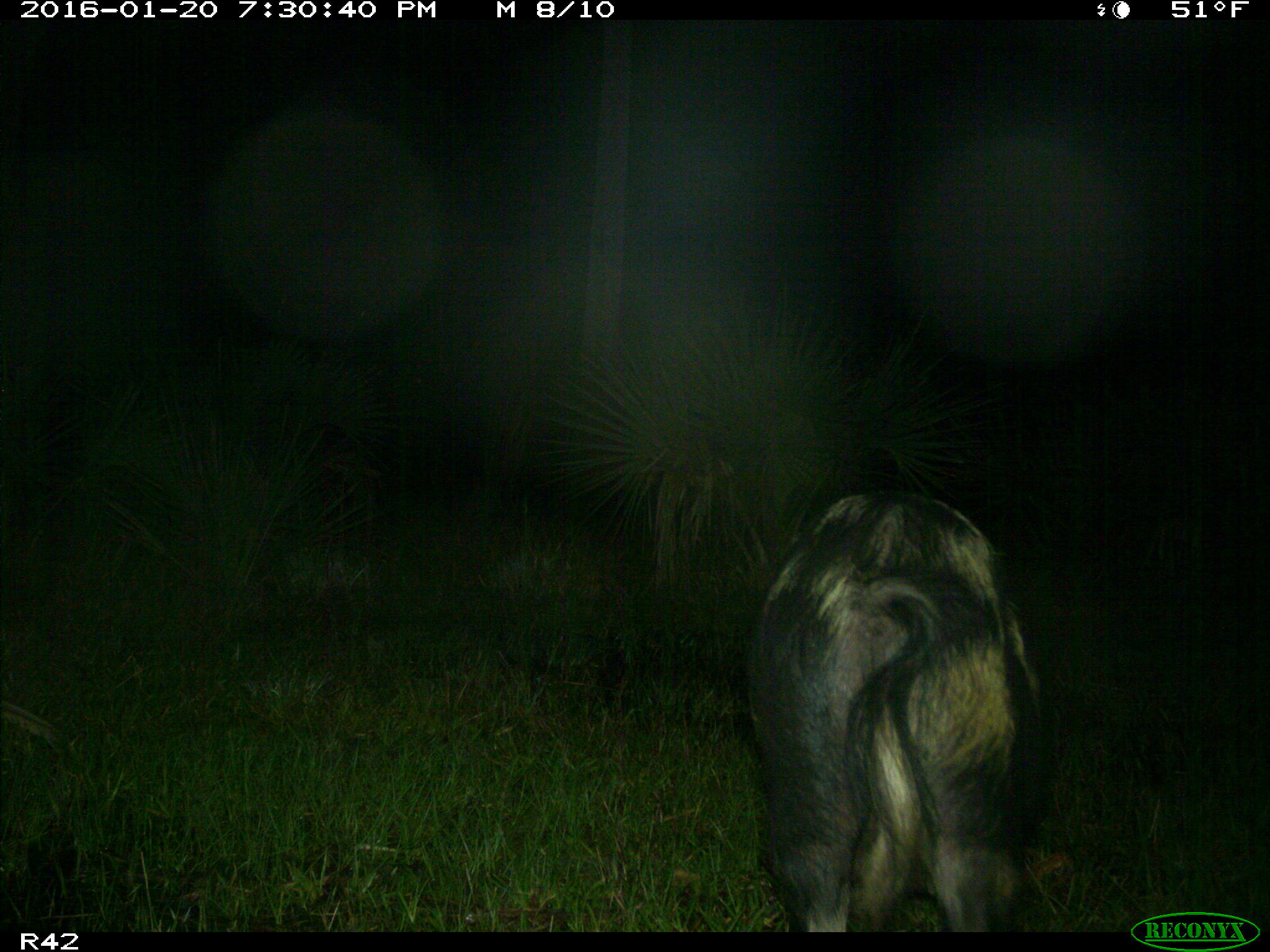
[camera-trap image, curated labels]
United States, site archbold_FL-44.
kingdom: Animalia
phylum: Chordata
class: Mammalia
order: Artiodactyla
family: Suidae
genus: Sus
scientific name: Sus scrofa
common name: wild boar